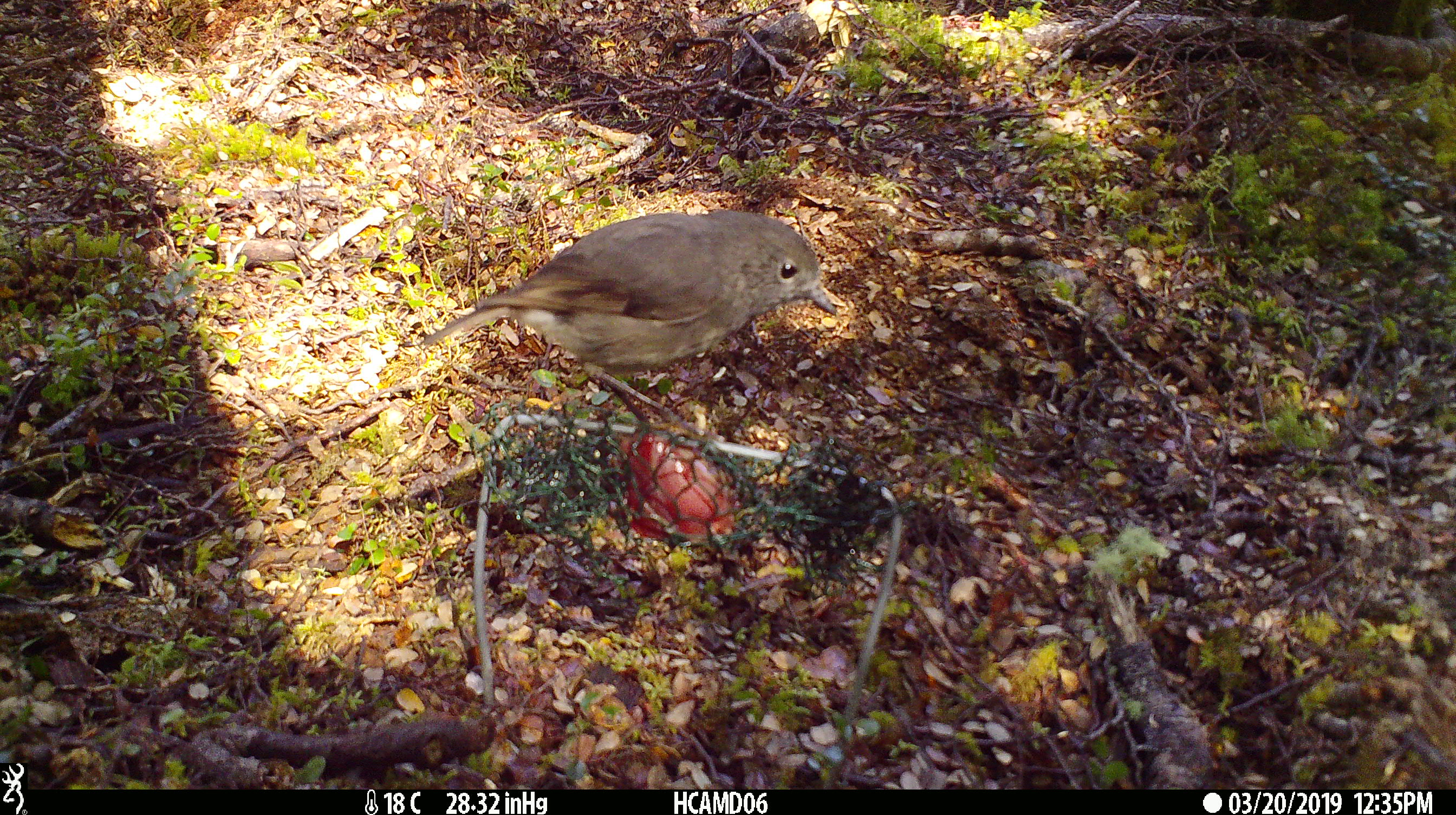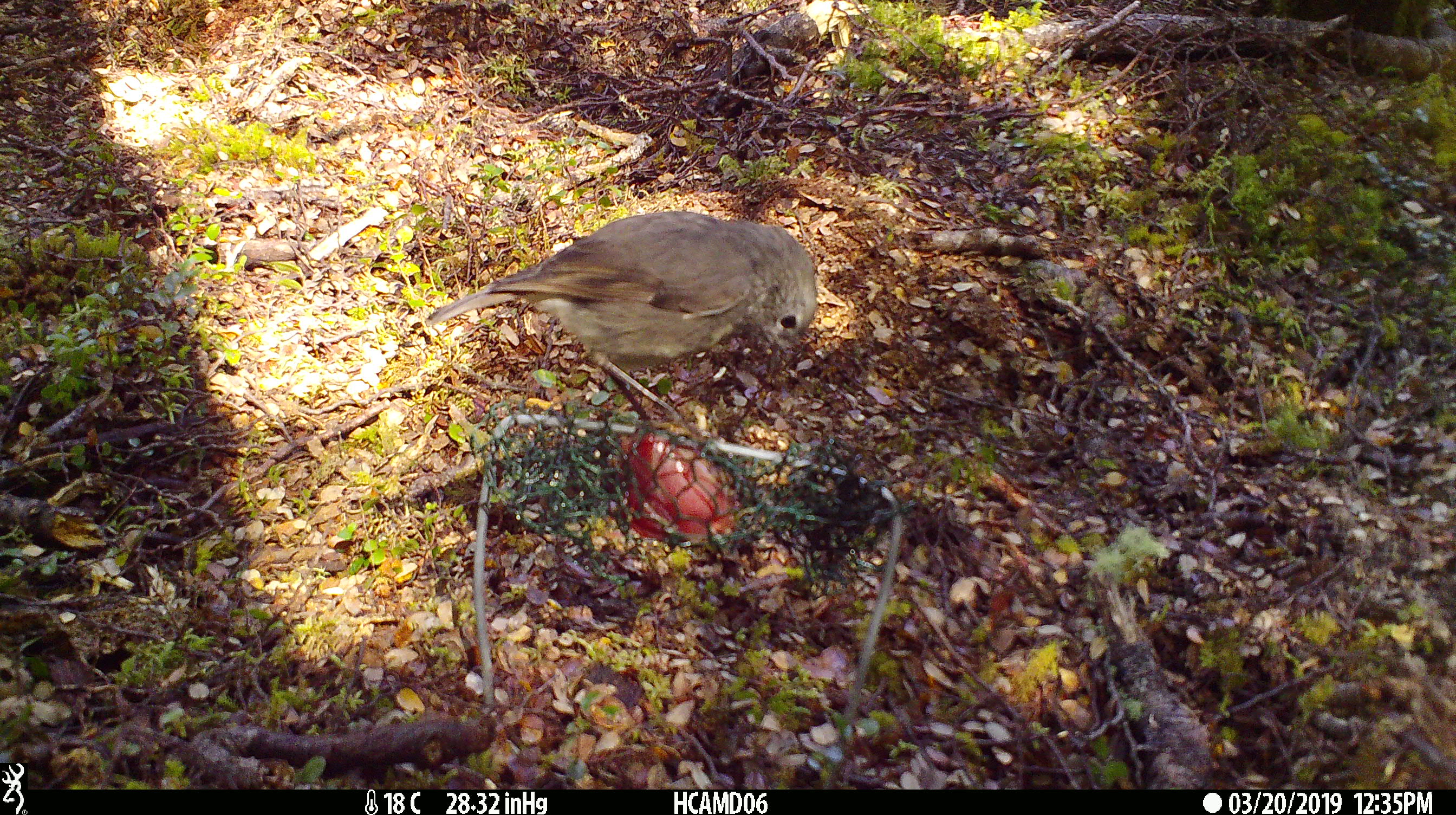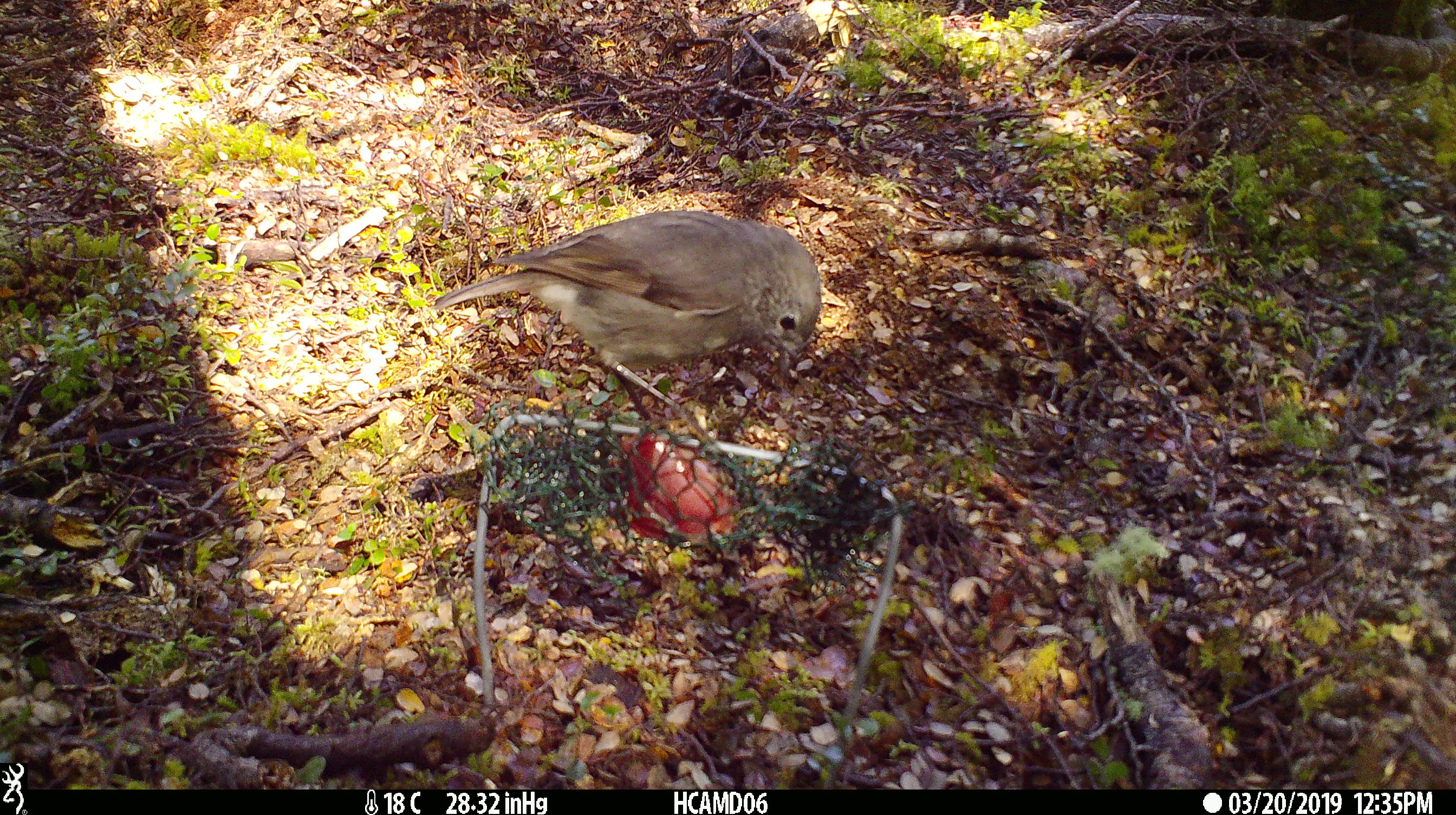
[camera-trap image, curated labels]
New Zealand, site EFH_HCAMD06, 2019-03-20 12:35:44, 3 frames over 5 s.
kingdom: Animalia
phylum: Chordata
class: Aves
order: Passeriformes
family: Petroicidae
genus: Petroica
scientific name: Petroica australis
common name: new zealand robin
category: robin